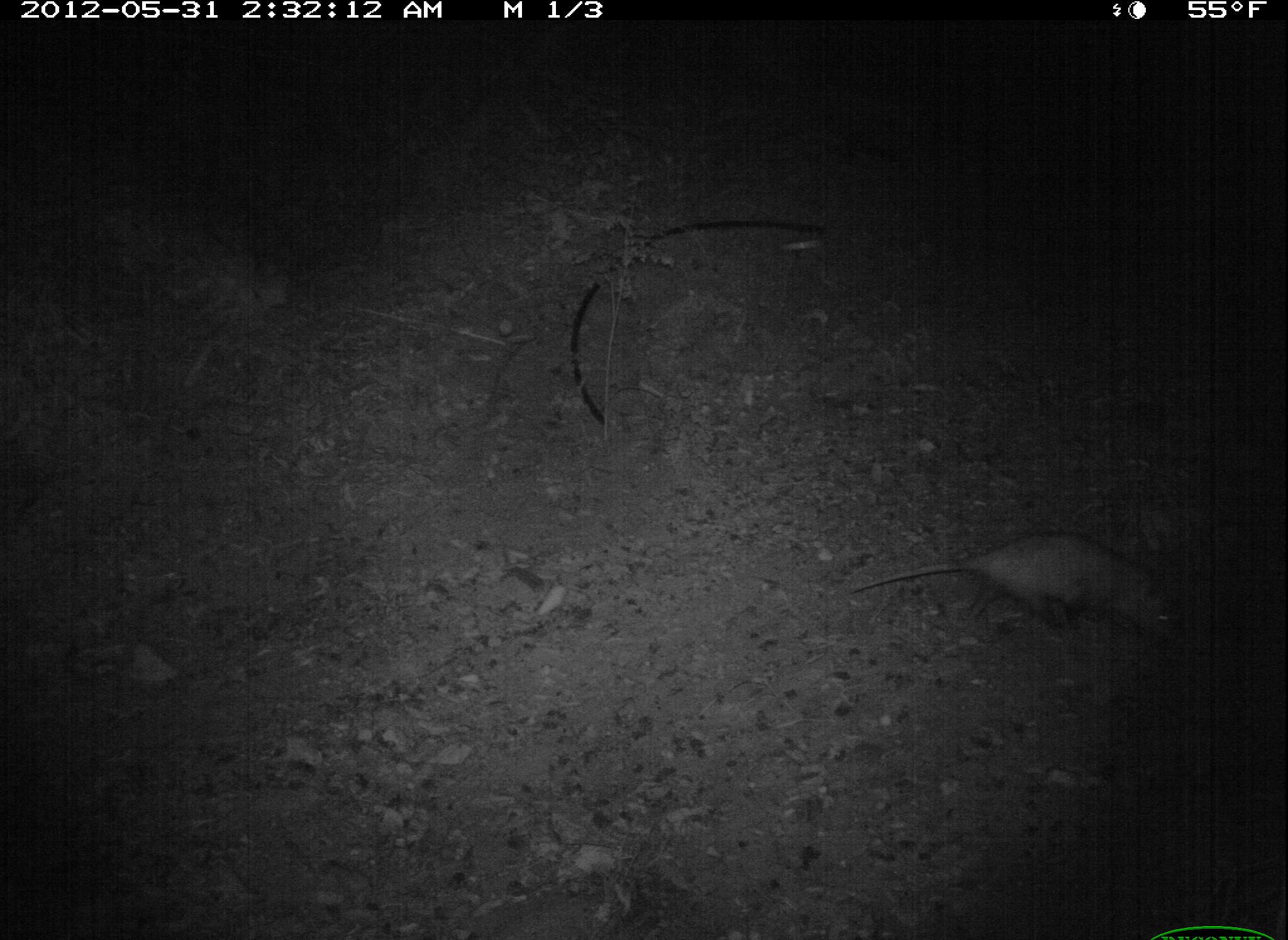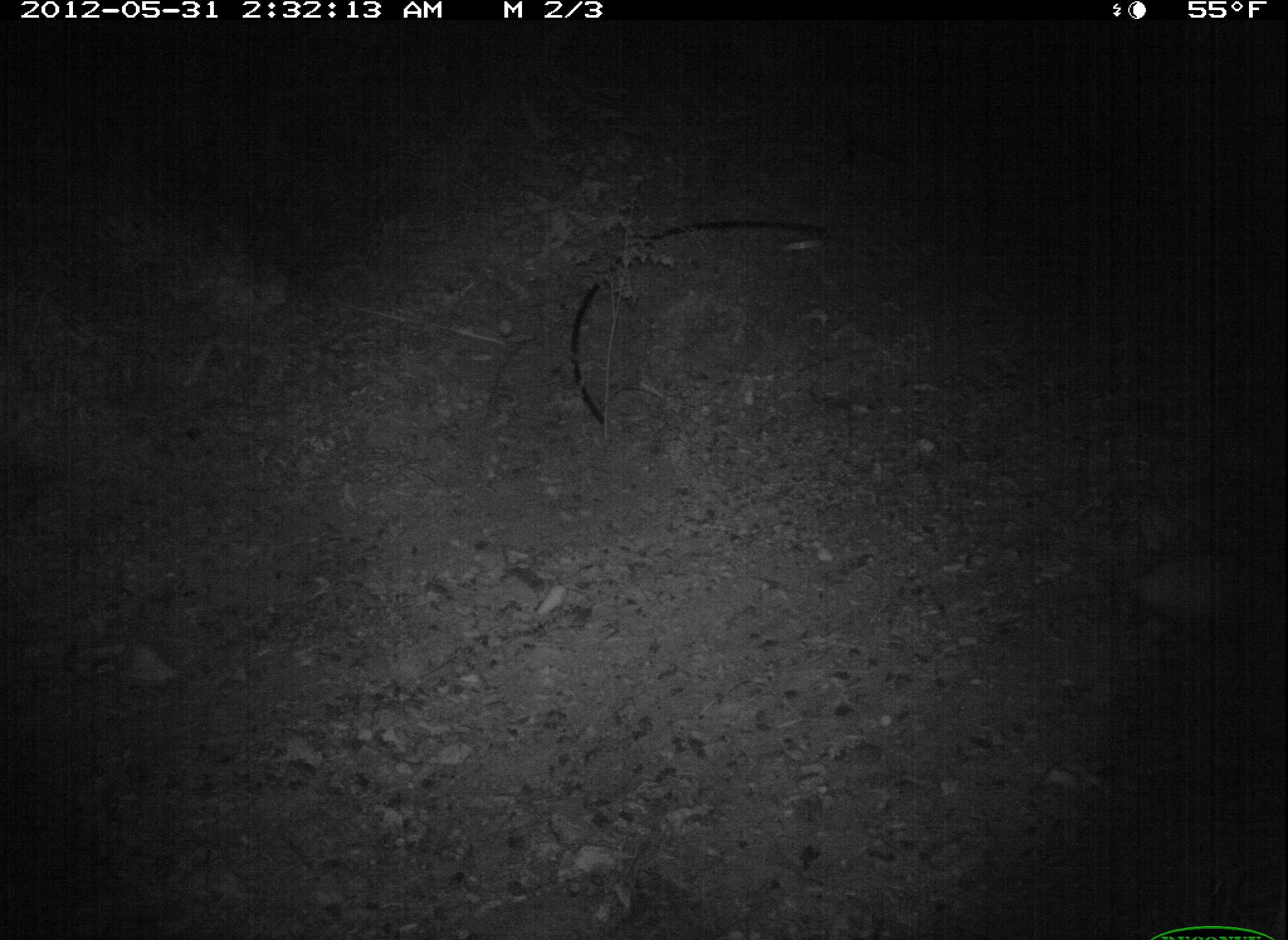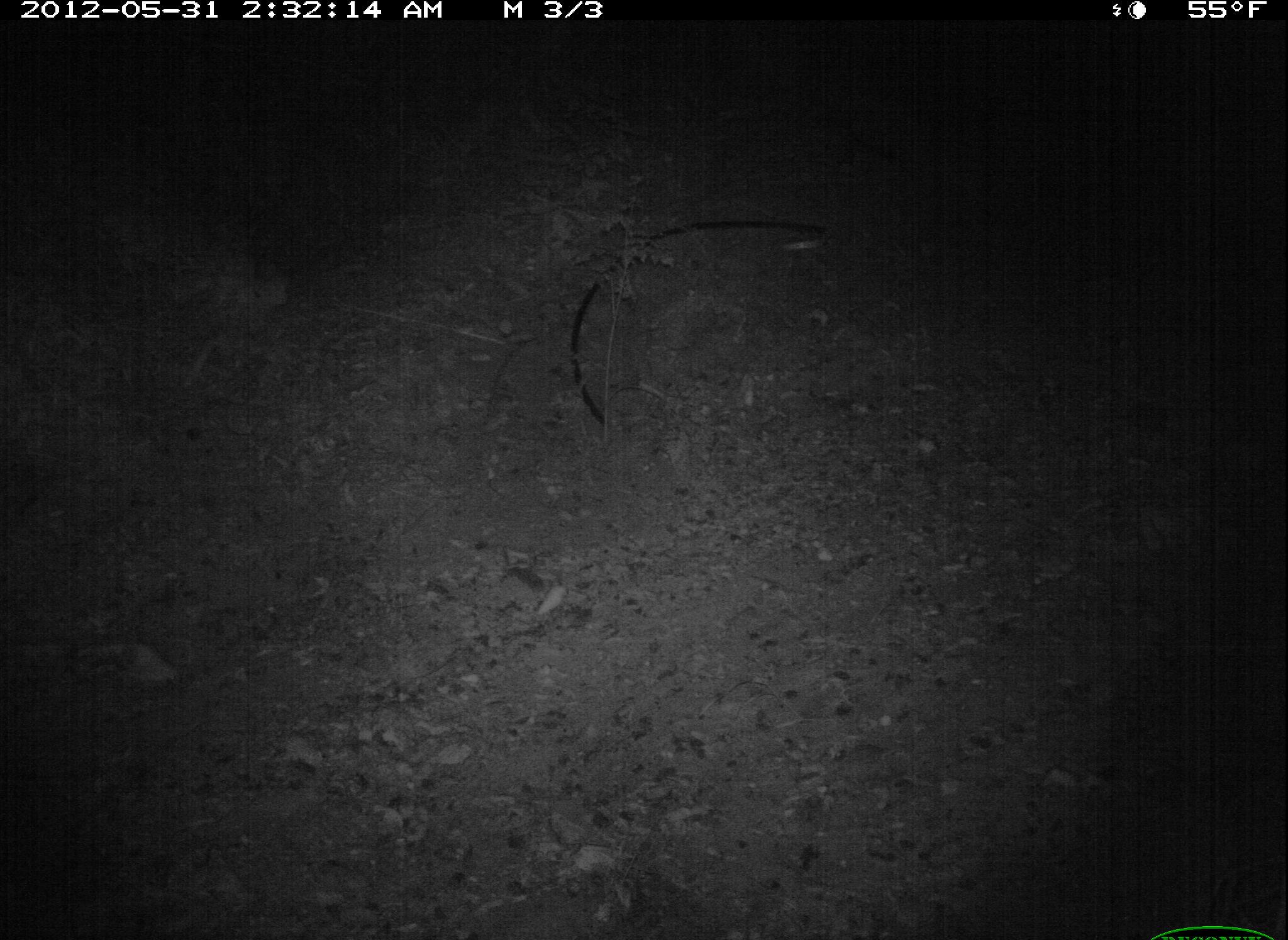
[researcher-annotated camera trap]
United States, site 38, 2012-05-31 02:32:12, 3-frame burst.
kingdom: Animalia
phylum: Chordata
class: Mammalia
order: Didelphimorphia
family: Didelphidae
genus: Didelphis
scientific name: Didelphis virginiana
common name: virginia opossum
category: opossum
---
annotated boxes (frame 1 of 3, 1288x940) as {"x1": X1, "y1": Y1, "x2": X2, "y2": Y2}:
opossum: {"x1": 842, "y1": 501, "x2": 1206, "y2": 673}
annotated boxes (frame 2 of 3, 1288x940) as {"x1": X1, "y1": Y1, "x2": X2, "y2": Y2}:
opossum: {"x1": 1082, "y1": 527, "x2": 1283, "y2": 656}